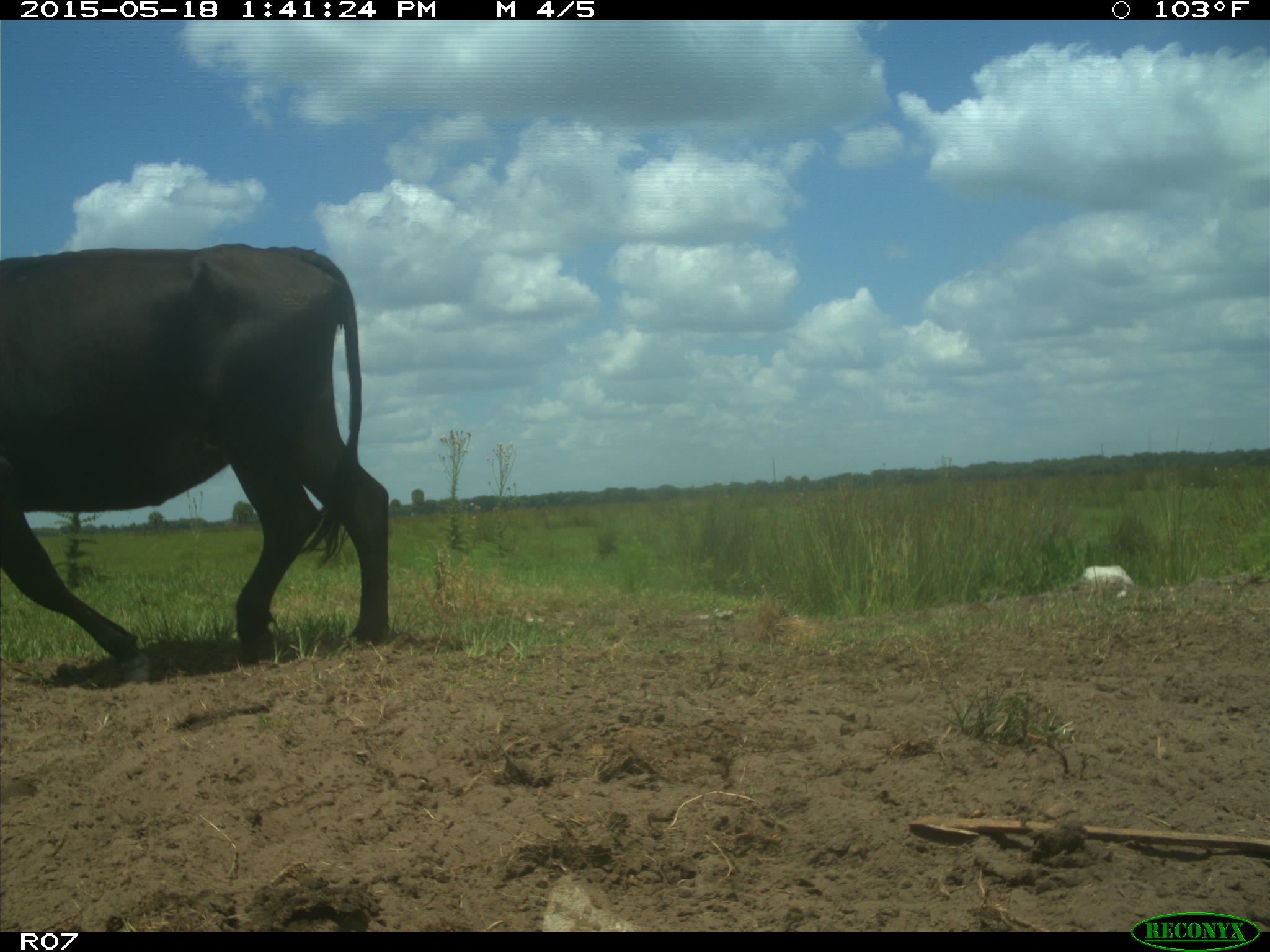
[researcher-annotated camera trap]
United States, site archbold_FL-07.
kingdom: Animalia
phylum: Chordata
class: Mammalia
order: Artiodactyla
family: Bovidae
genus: Bos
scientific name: Bos taurus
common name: domestic cow